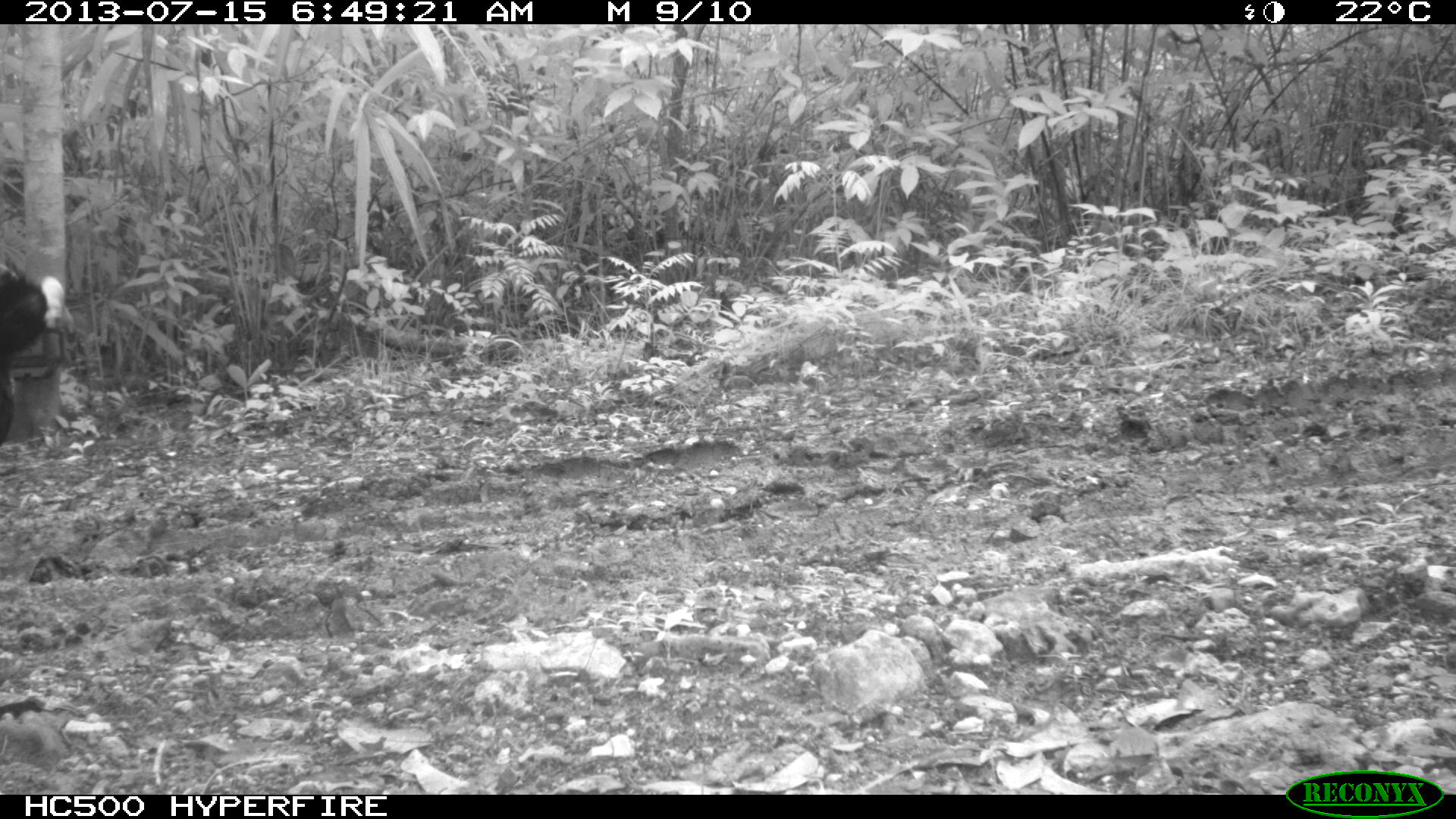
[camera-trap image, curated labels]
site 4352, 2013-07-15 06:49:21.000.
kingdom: Animalia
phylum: Chordata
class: Aves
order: Galliformes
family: Cracidae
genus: Crax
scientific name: Crax rubra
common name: great curassow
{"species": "Crax rubra (great curassow)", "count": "1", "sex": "male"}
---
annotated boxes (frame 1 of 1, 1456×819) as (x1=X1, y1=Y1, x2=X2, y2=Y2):
crax rubra: (x1=0, y1=267, x2=76, y2=442)